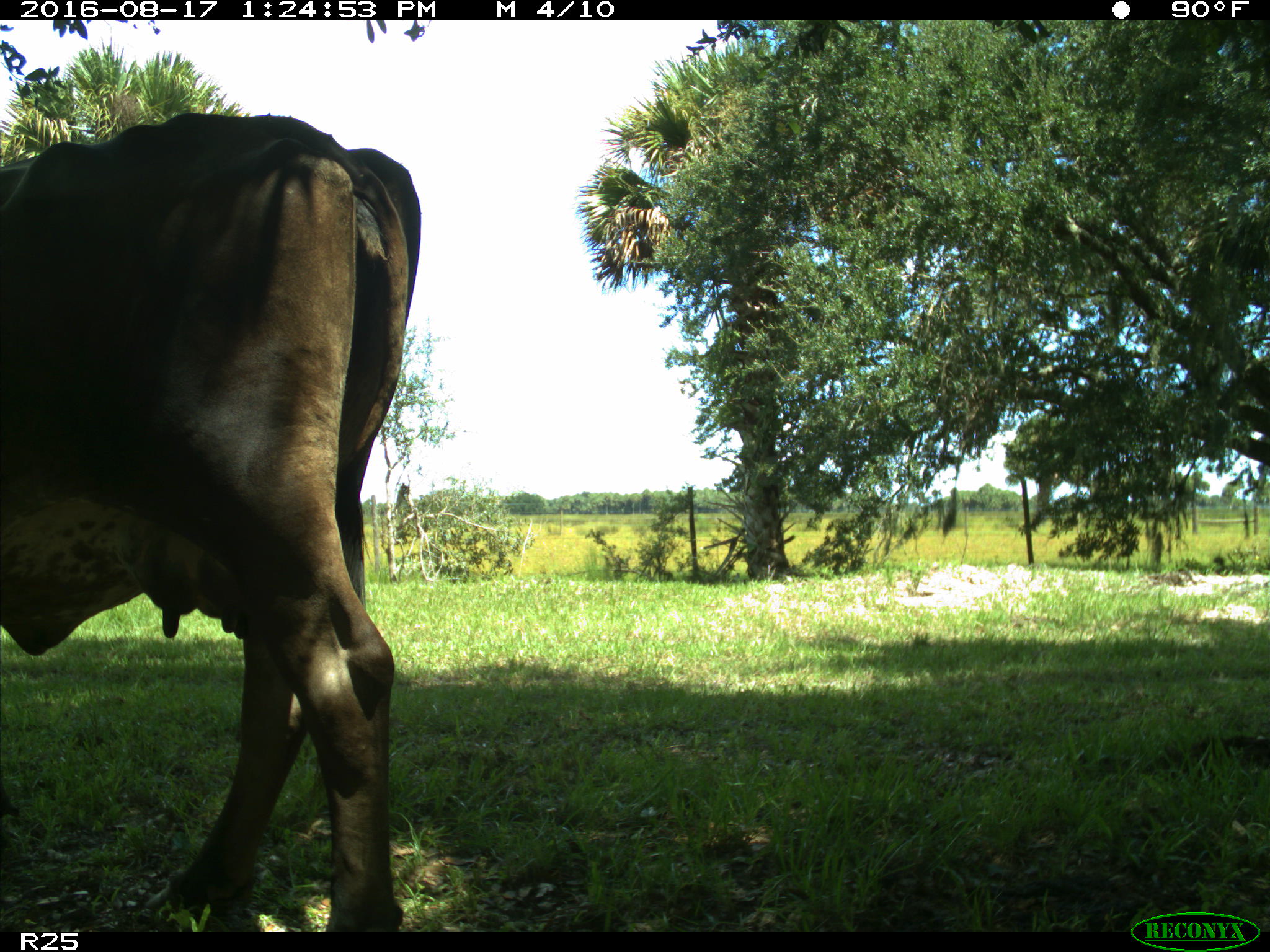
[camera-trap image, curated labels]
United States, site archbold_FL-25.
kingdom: Animalia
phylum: Chordata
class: Mammalia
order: Artiodactyla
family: Bovidae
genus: Bos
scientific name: Bos taurus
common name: domestic cow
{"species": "Bos taurus (domestic cow)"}